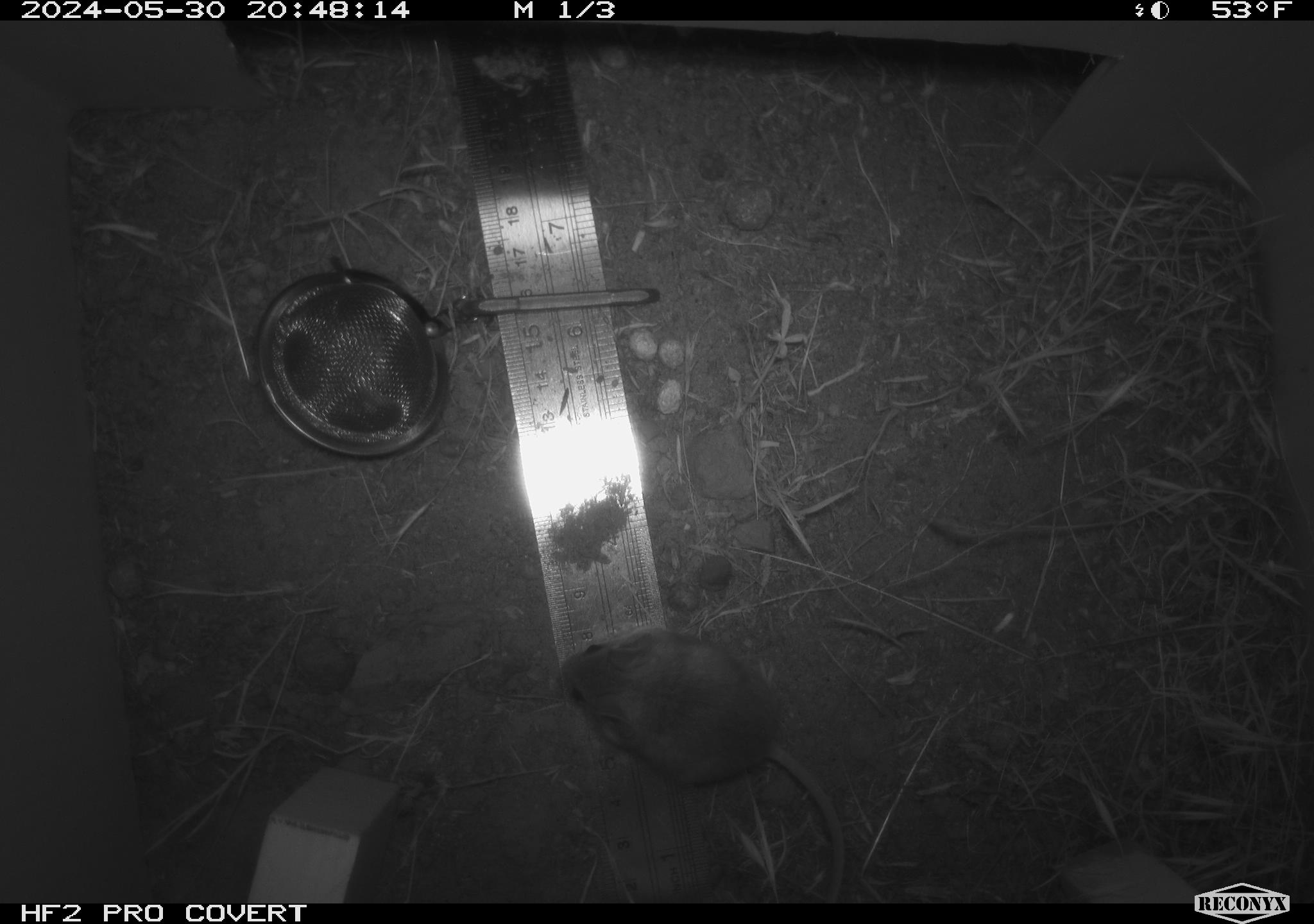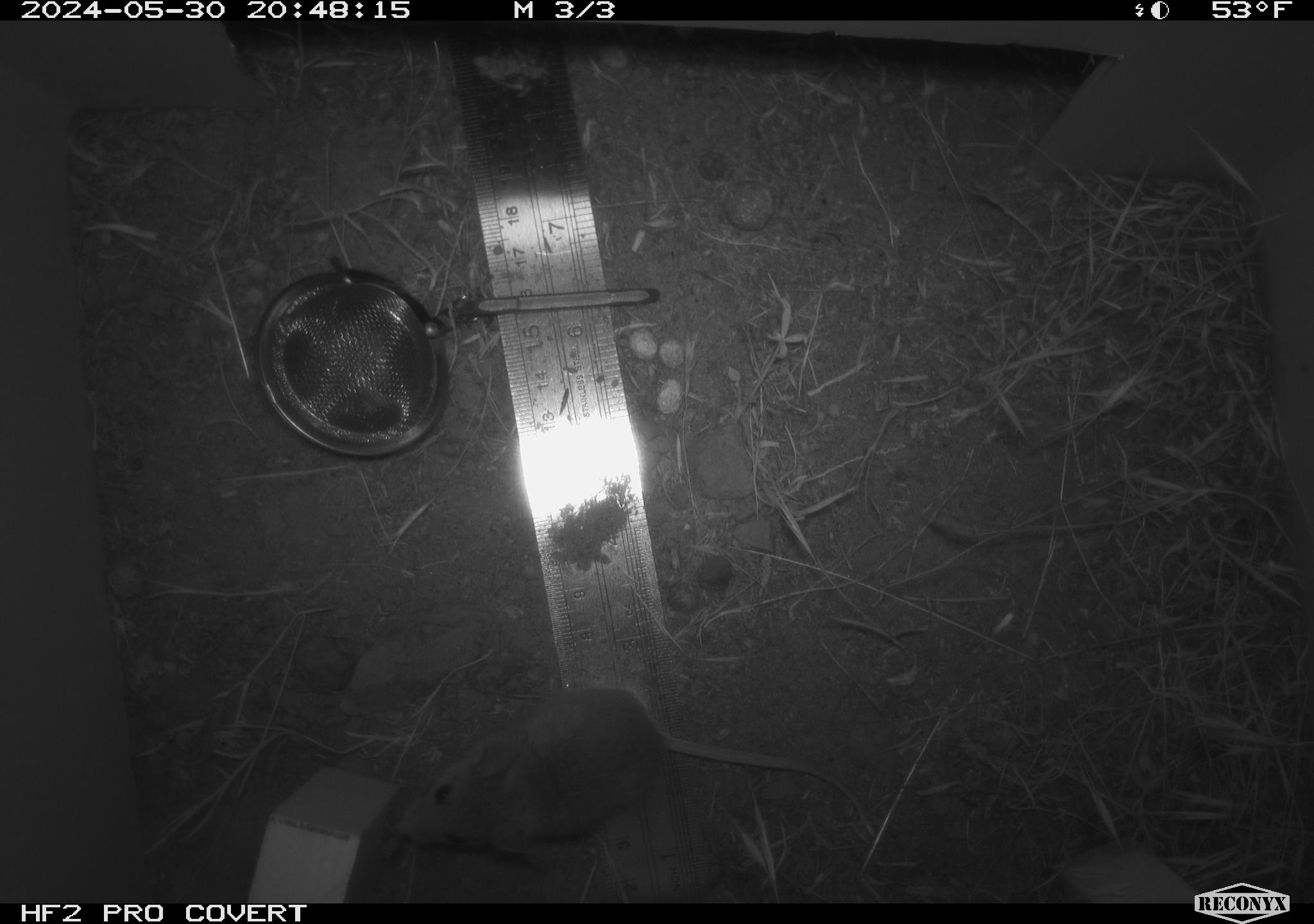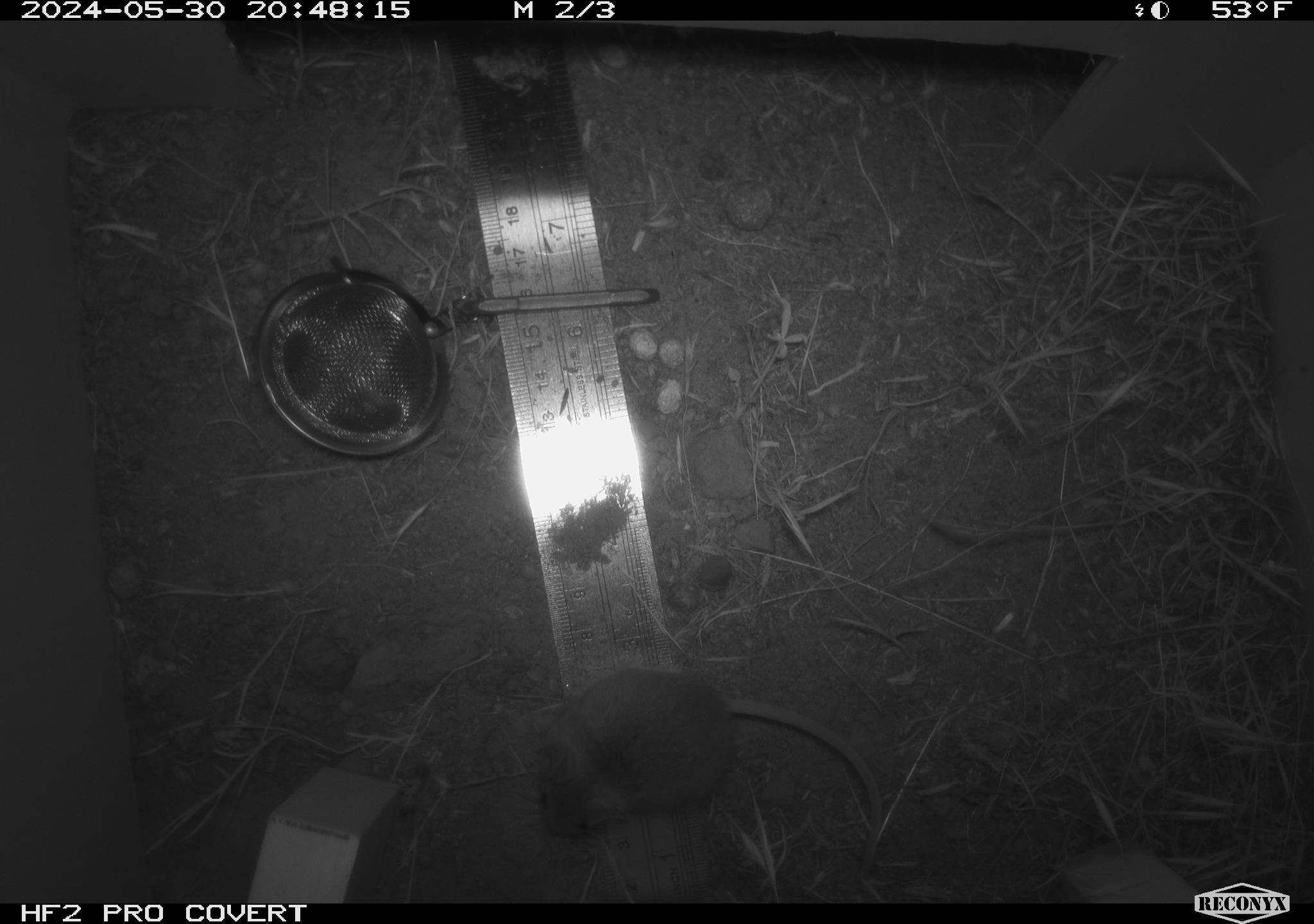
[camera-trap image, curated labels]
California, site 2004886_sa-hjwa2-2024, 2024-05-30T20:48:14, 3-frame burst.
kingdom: Animalia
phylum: Chordata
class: Mammalia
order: Rodentia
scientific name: Rodentia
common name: rodent